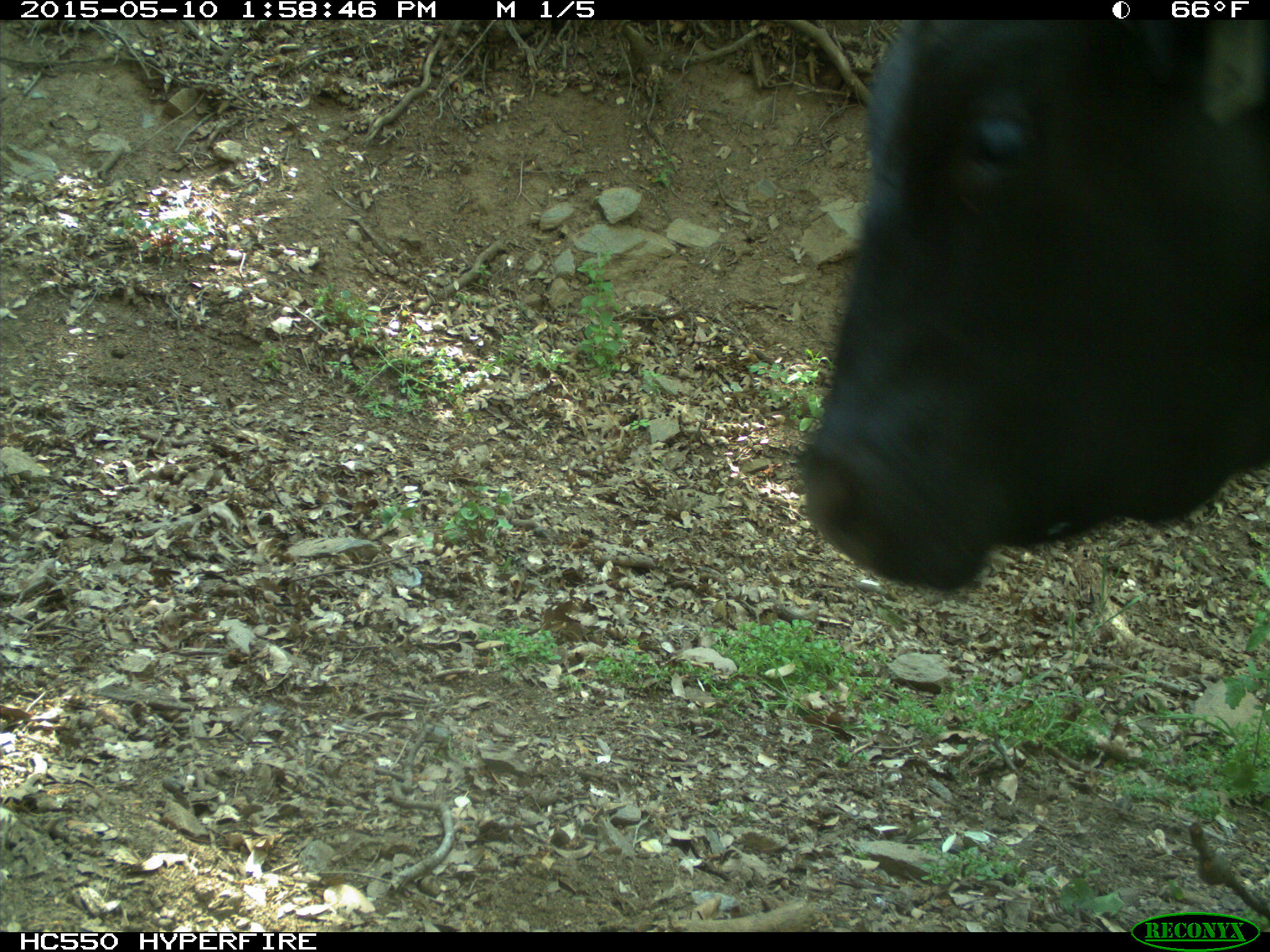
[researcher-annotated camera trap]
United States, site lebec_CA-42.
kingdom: Animalia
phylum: Chordata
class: Mammalia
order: Artiodactyla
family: Bovidae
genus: Bos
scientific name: Bos taurus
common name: domestic cow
Bos taurus (domestic cow).